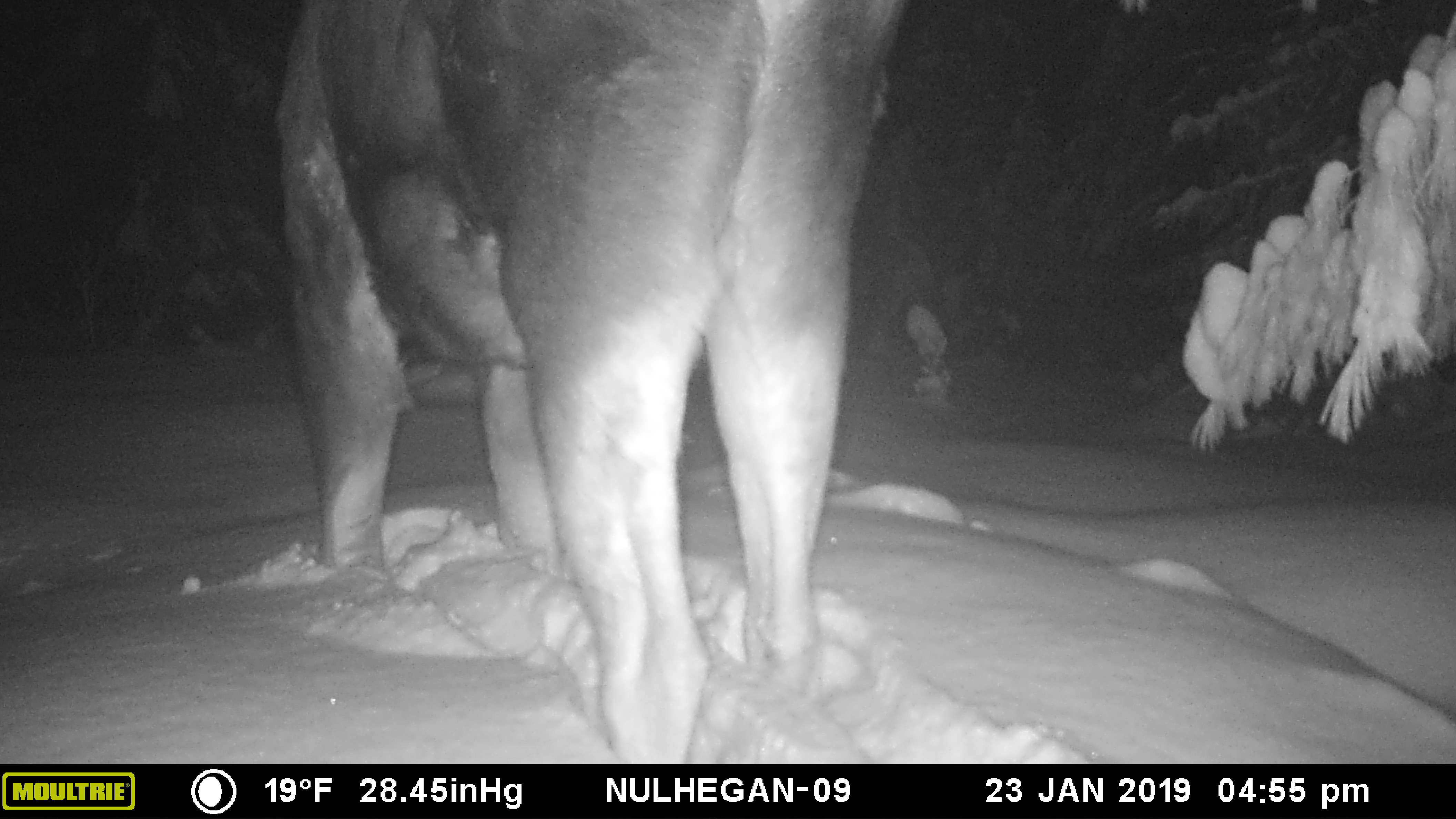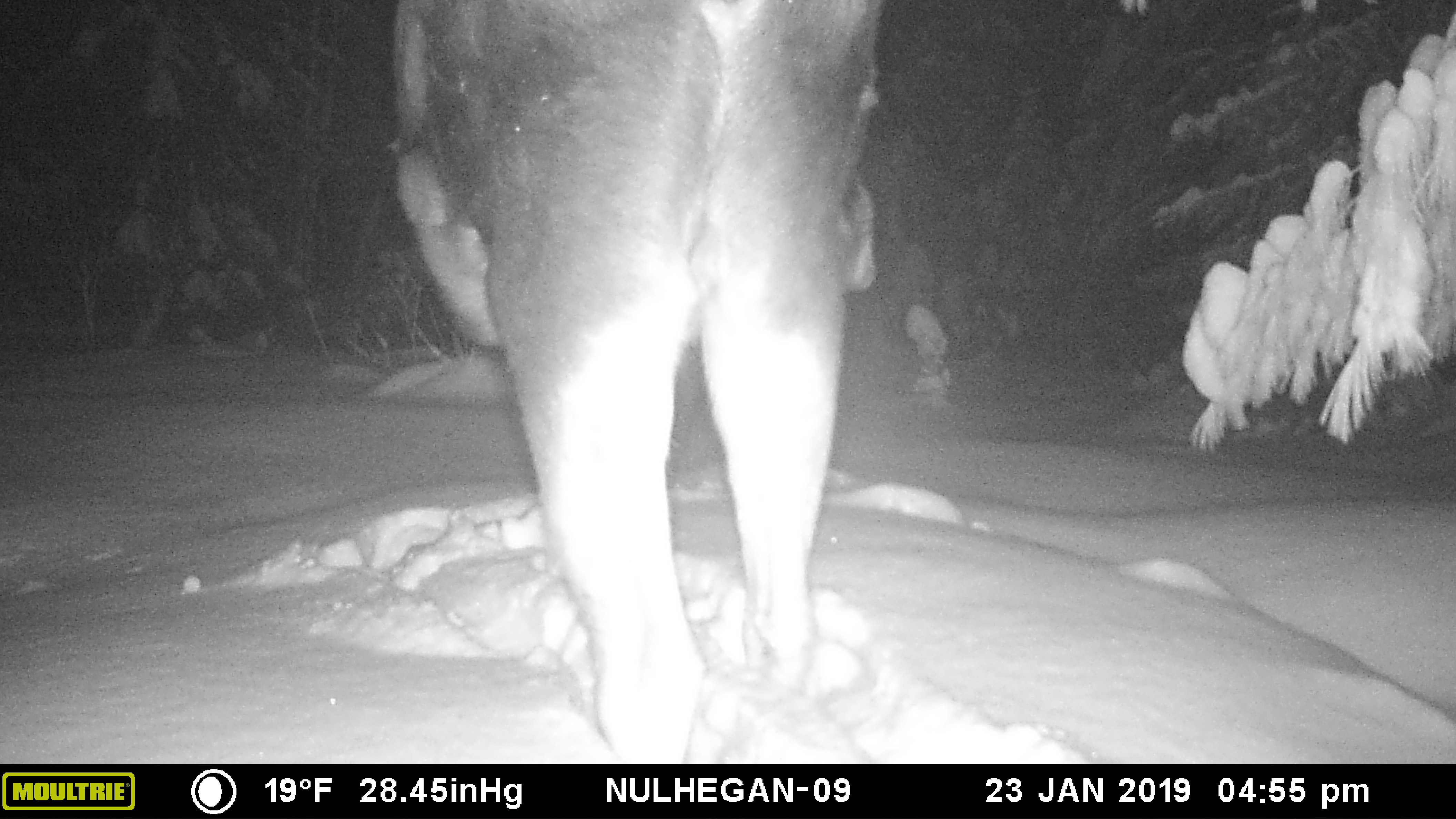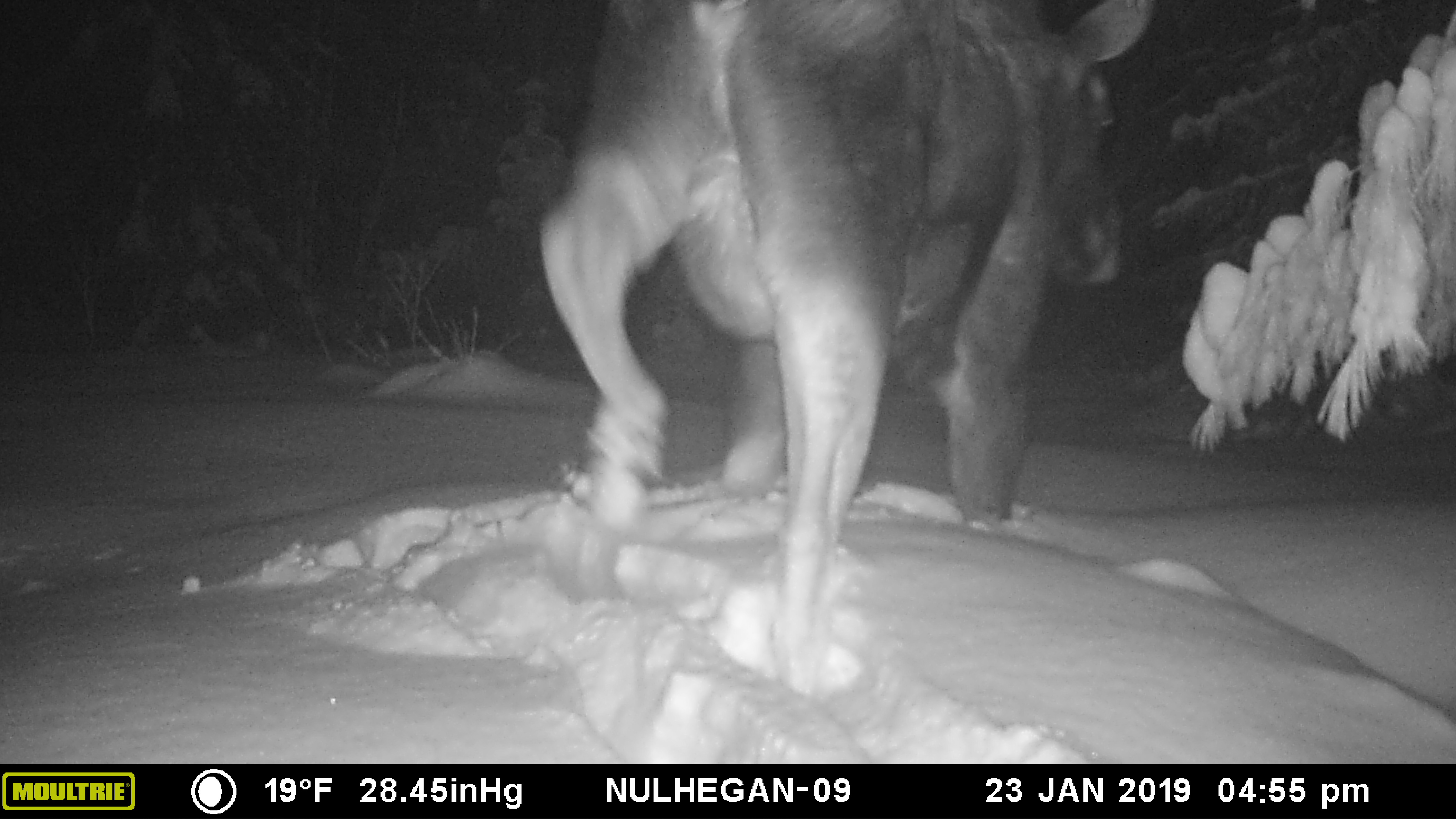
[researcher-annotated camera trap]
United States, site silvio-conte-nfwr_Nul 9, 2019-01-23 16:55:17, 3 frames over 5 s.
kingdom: Animalia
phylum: Chordata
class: Mammalia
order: Artiodactyla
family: Cervidae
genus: Alces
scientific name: Alces alces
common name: moose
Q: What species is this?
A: Moose (Alces alces).